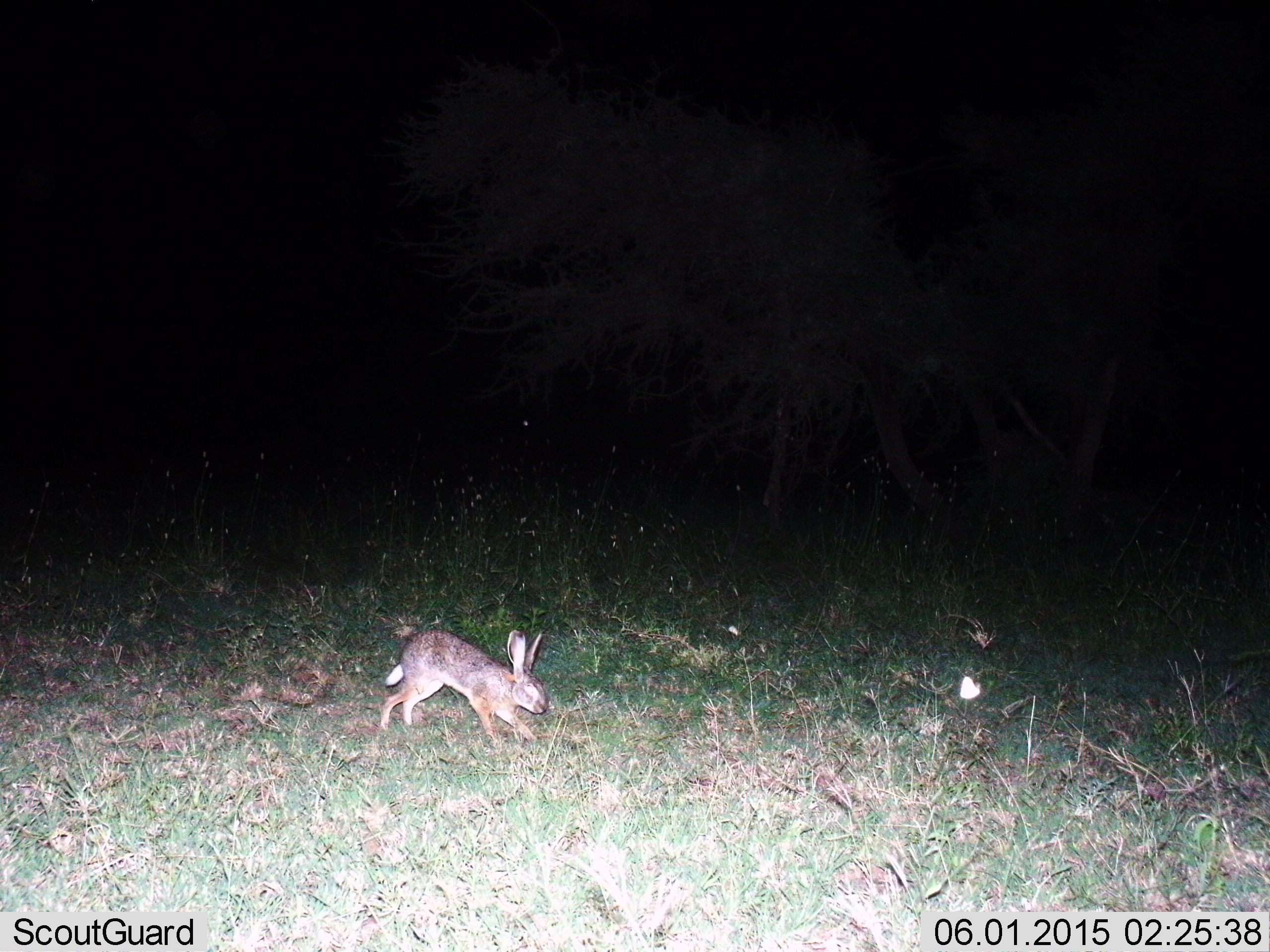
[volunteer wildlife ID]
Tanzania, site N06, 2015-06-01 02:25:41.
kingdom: Animalia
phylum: Chordata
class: Mammalia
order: Lagomorpha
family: Leporidae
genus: Lepus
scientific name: Lepus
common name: hare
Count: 1.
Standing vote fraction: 0%.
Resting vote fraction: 0%.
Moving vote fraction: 100%.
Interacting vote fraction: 0%.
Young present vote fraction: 0%.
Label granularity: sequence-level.